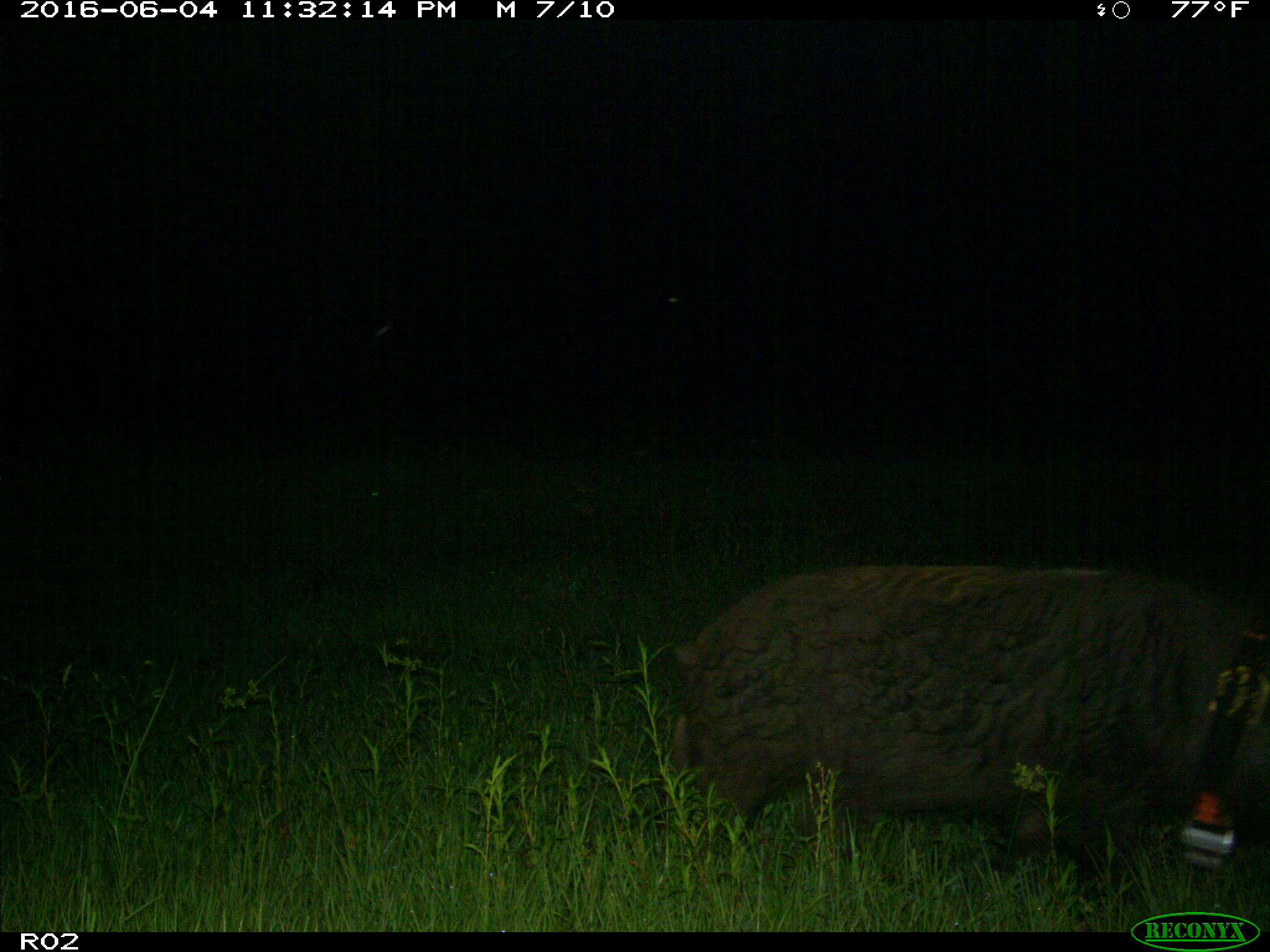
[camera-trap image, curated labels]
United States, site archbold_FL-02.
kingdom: Animalia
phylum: Chordata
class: Mammalia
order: Artiodactyla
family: Suidae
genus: Sus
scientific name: Sus scrofa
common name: wild boar